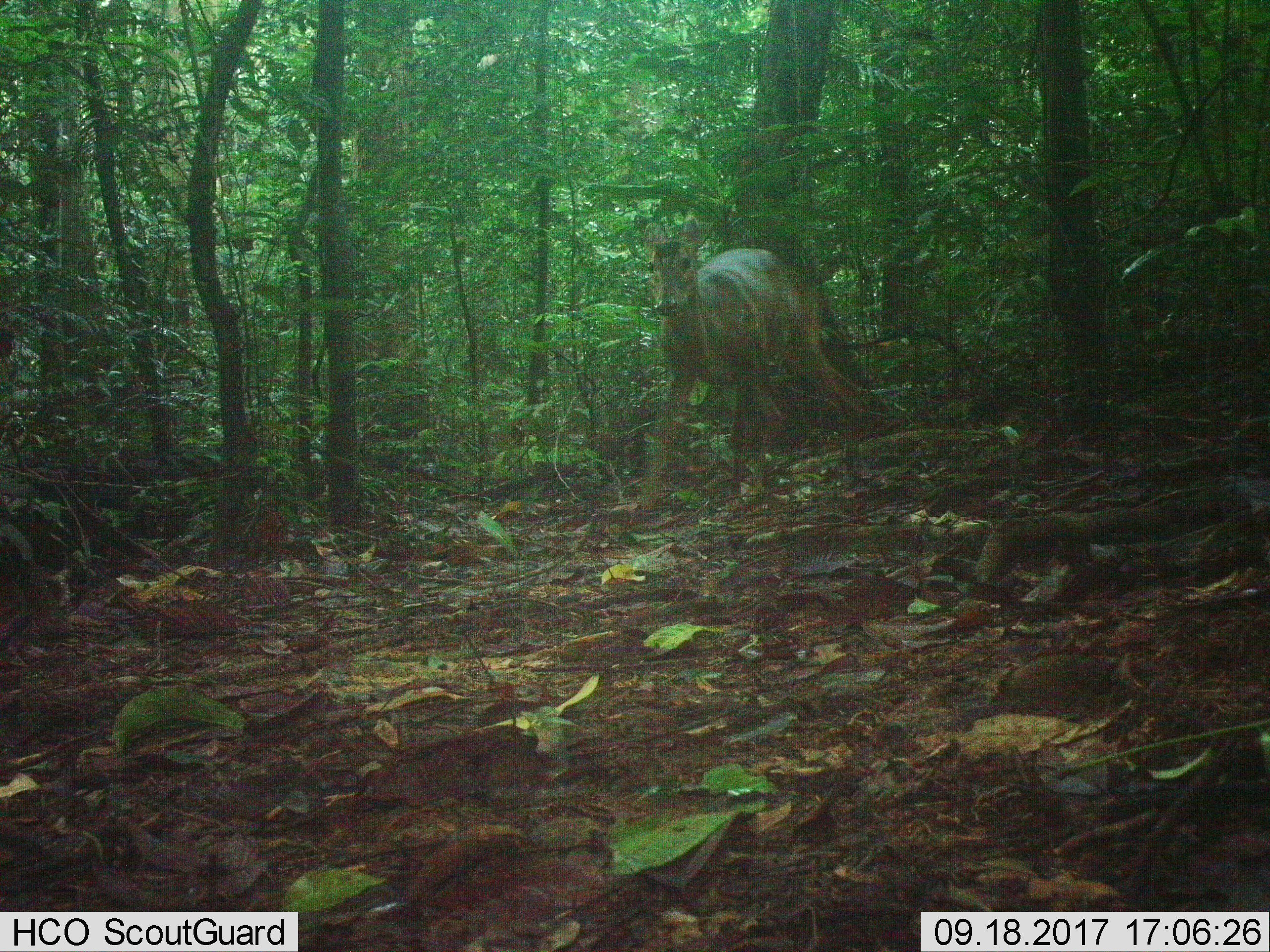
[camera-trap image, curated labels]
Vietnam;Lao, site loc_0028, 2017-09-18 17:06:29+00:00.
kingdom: Animalia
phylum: Chordata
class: Mammalia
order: Artiodactyla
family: Cervidae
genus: Muntiacus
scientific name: Muntiacus vuquangensis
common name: large-antlered muntjac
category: large antlered muntjac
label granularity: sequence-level